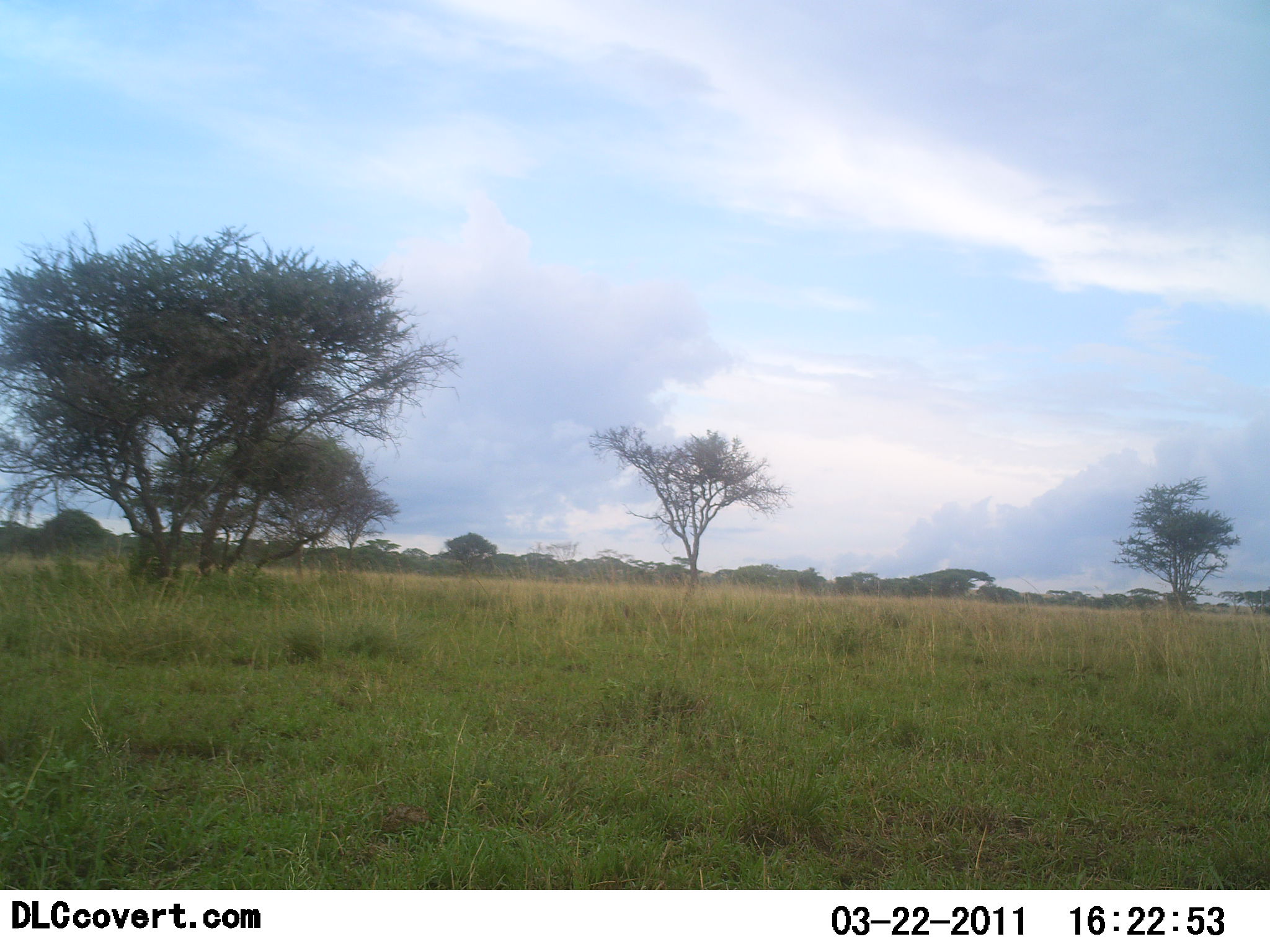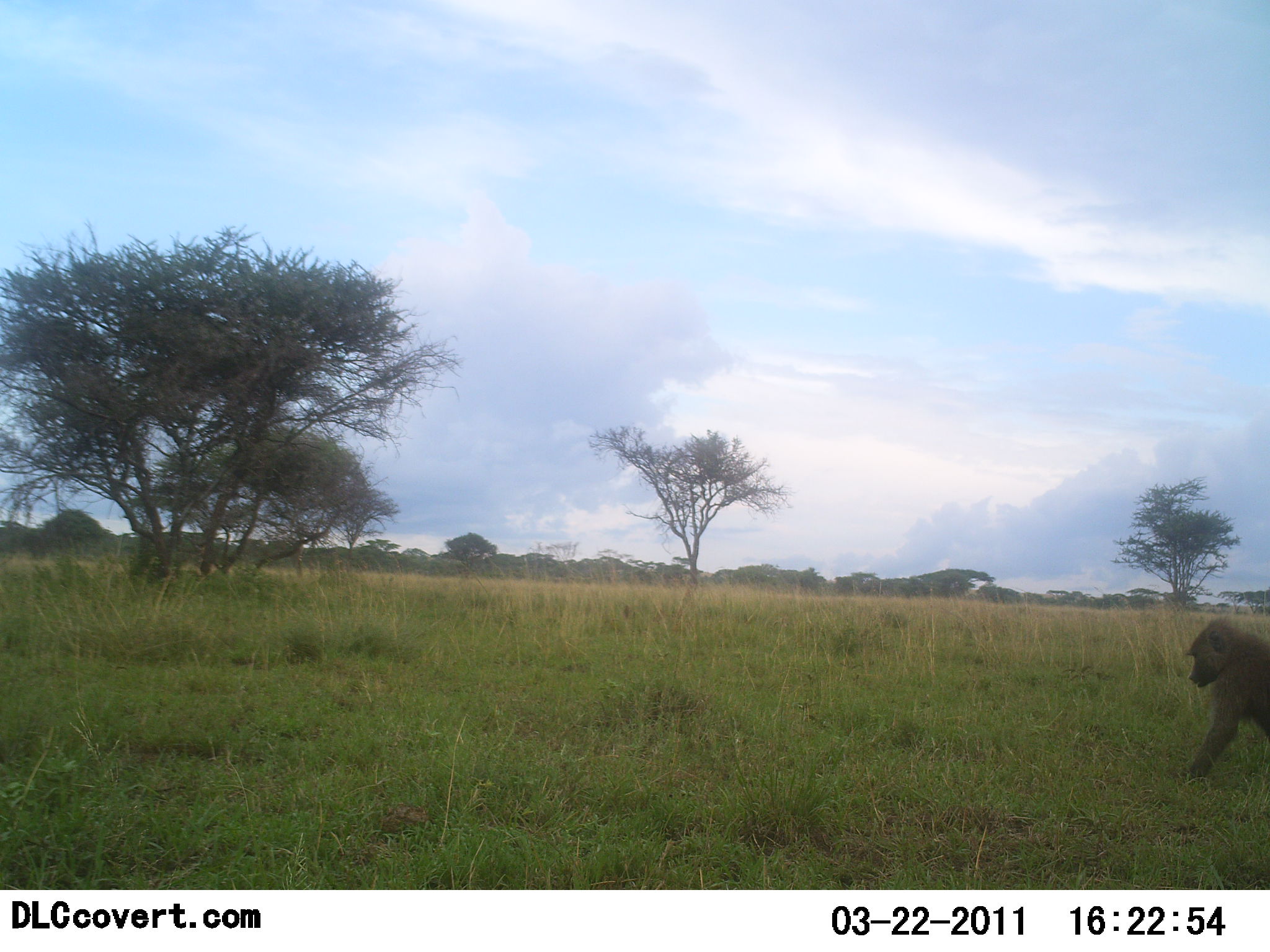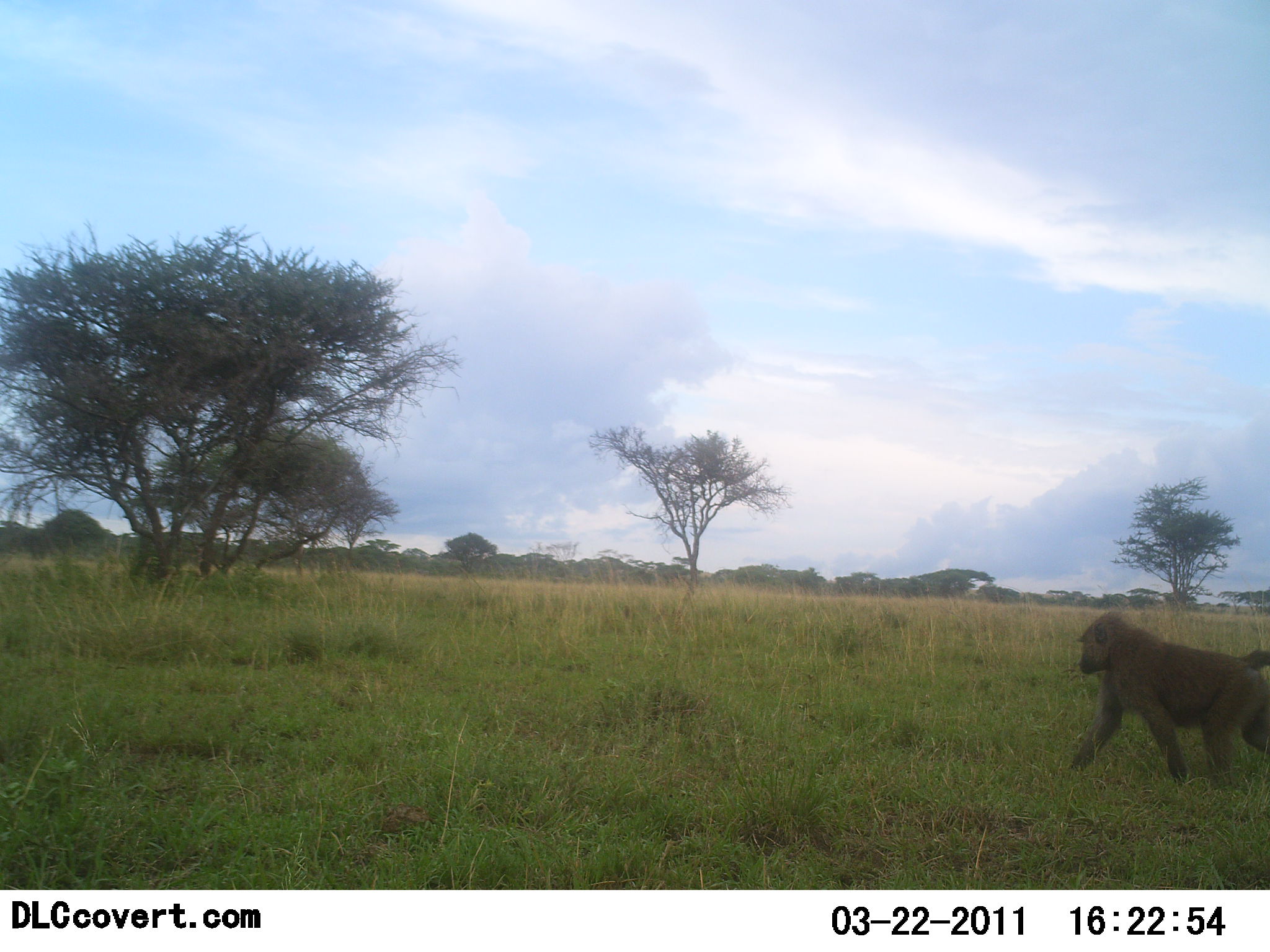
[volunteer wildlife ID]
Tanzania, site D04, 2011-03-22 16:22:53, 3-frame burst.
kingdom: Animalia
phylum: Chordata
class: Mammalia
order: Primates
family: Cercopithecidae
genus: Papio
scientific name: Papio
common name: baboon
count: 1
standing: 0%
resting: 0%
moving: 100%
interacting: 0%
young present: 0%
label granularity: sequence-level